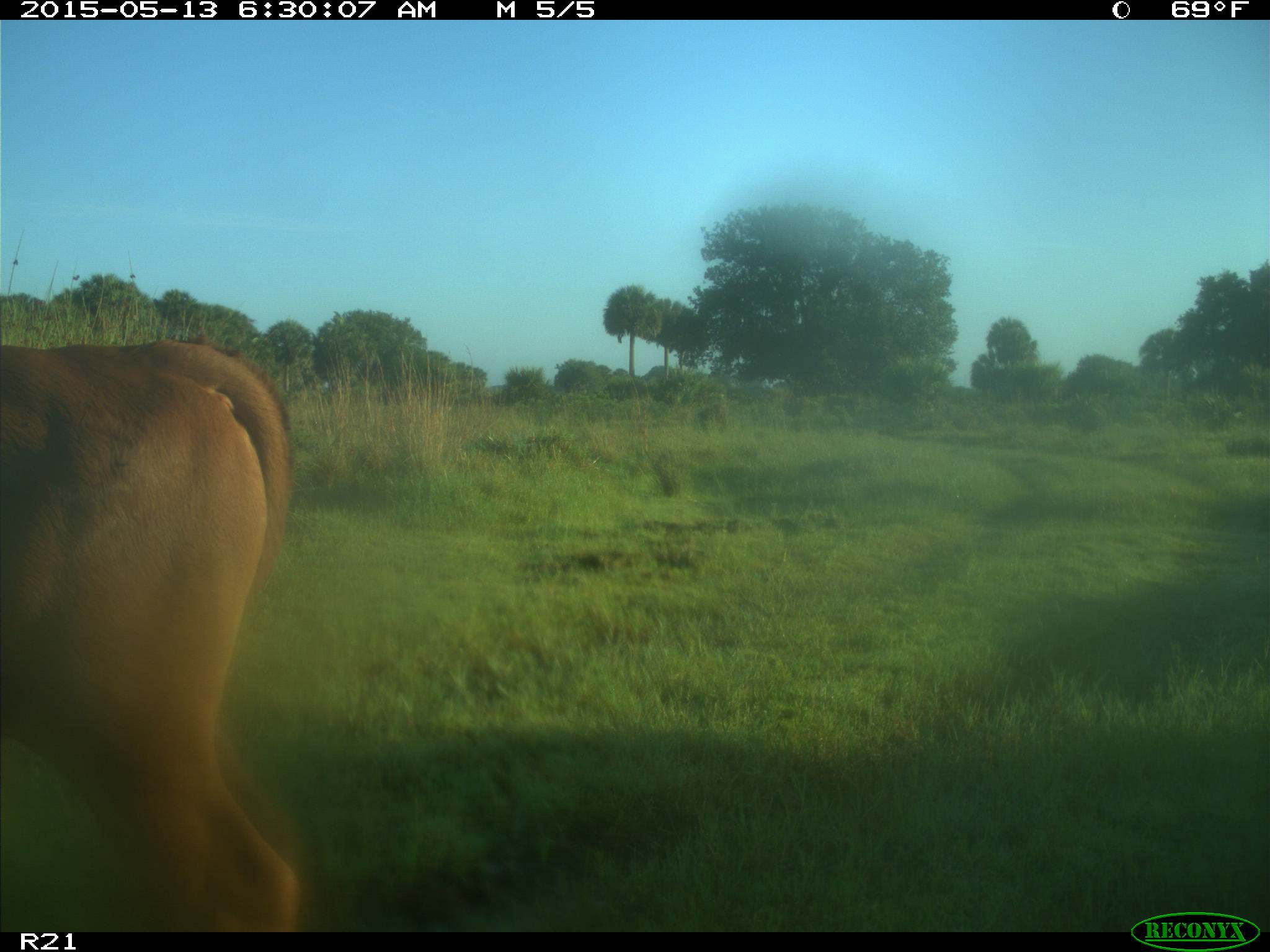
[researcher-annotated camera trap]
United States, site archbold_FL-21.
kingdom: Animalia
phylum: Chordata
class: Mammalia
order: Artiodactyla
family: Bovidae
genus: Bos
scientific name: Bos taurus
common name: domestic cow